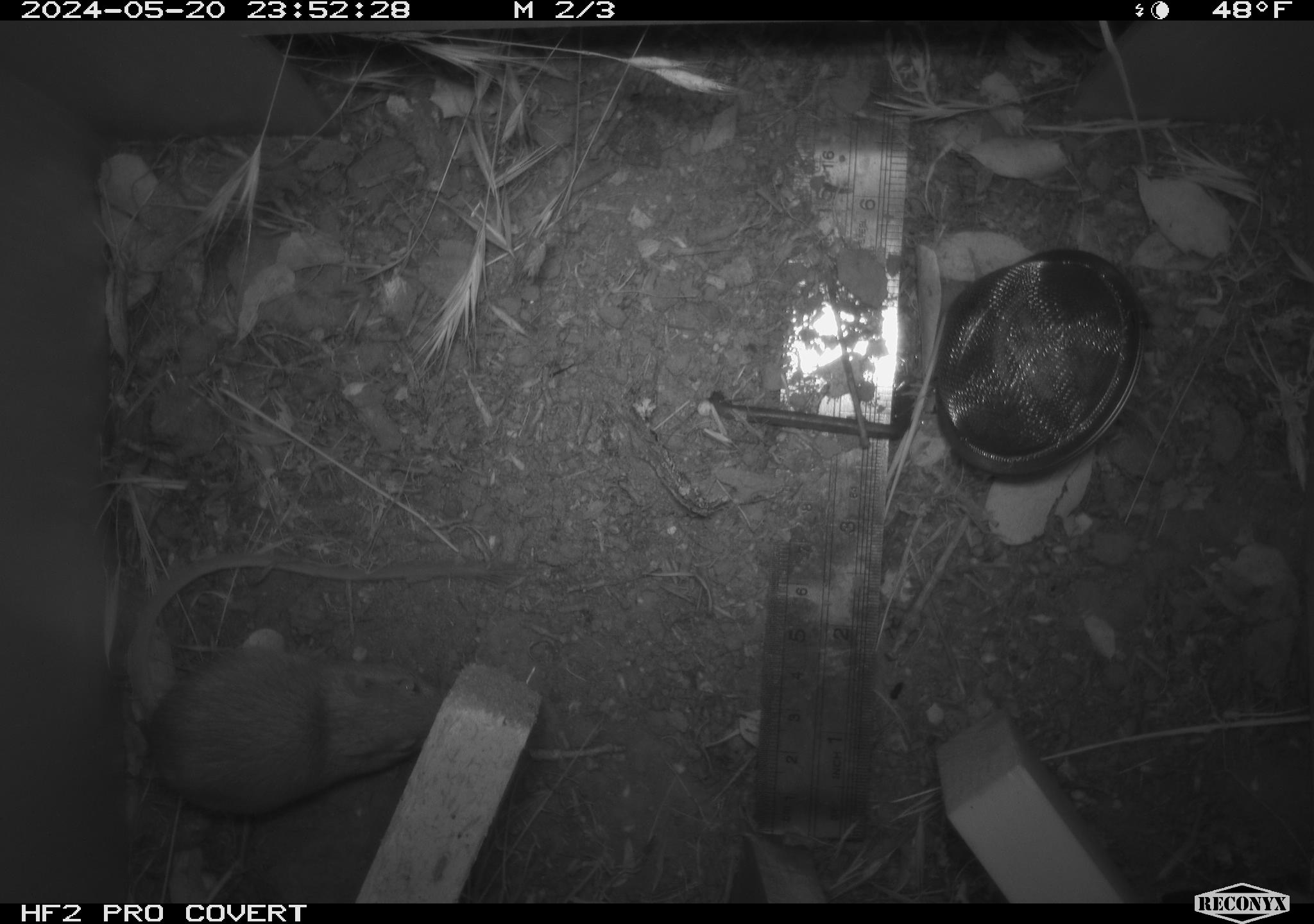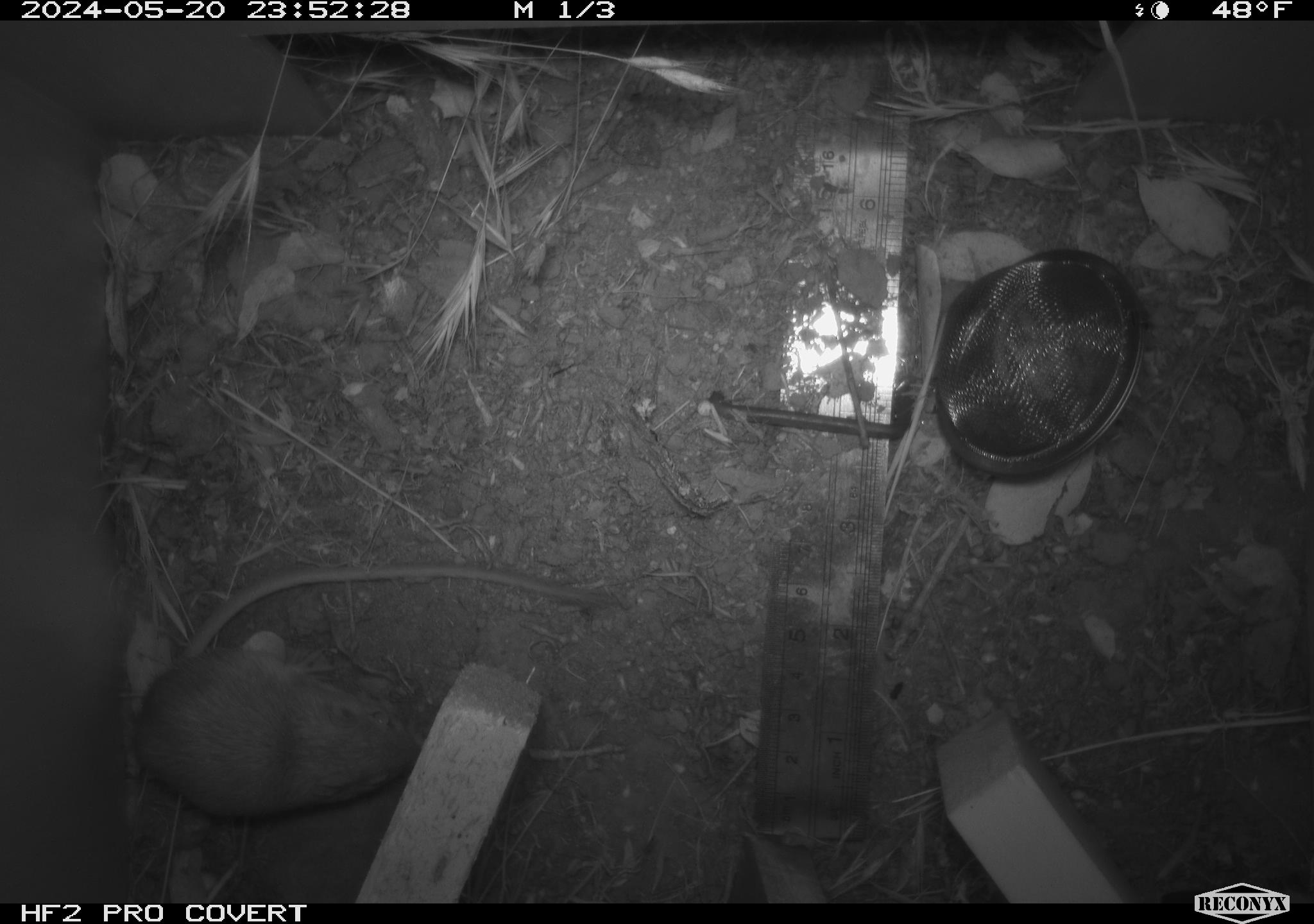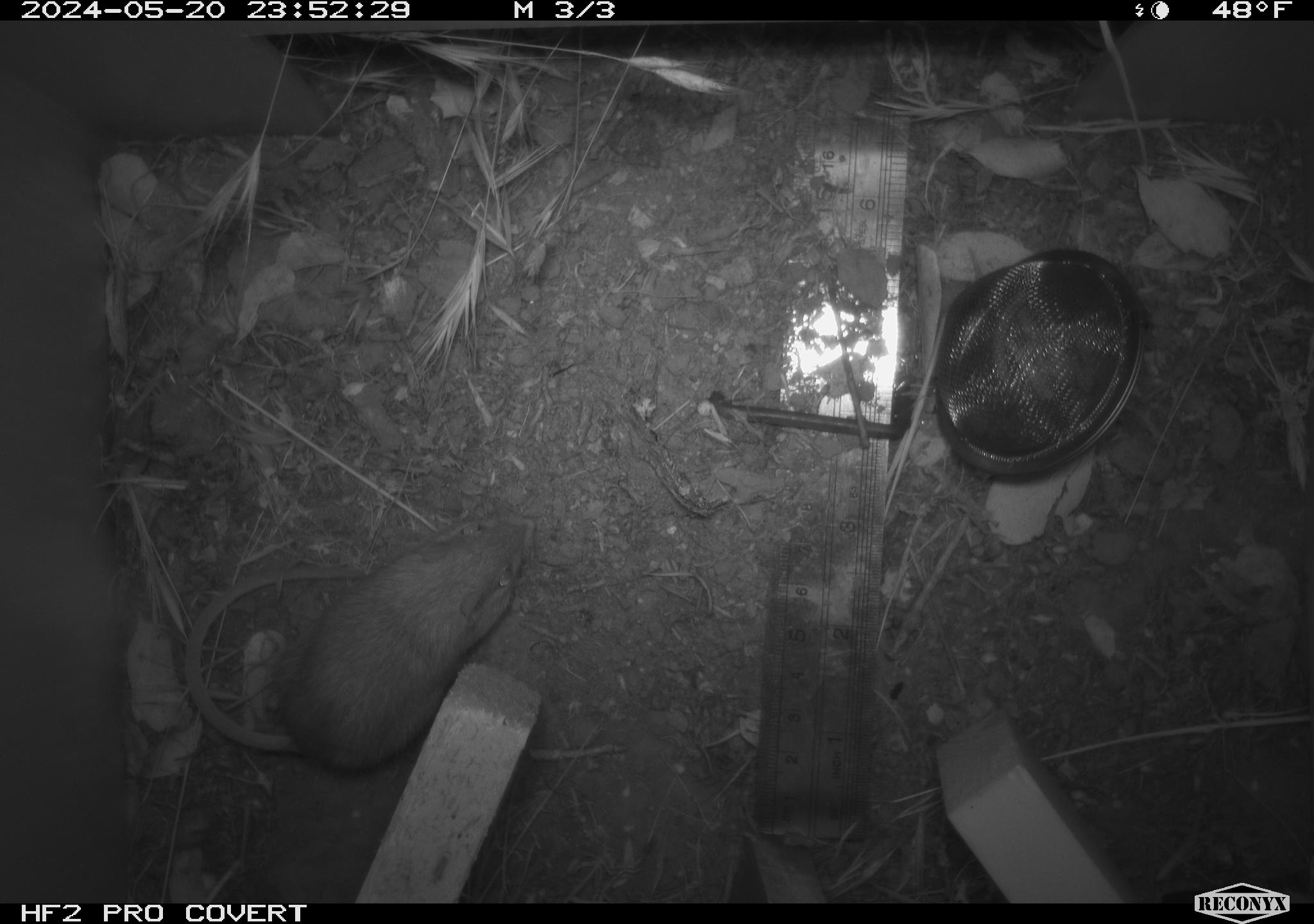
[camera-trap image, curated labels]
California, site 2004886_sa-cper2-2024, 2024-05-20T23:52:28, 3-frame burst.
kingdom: Animalia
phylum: Chordata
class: Mammalia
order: Rodentia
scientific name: Rodentia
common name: rodent